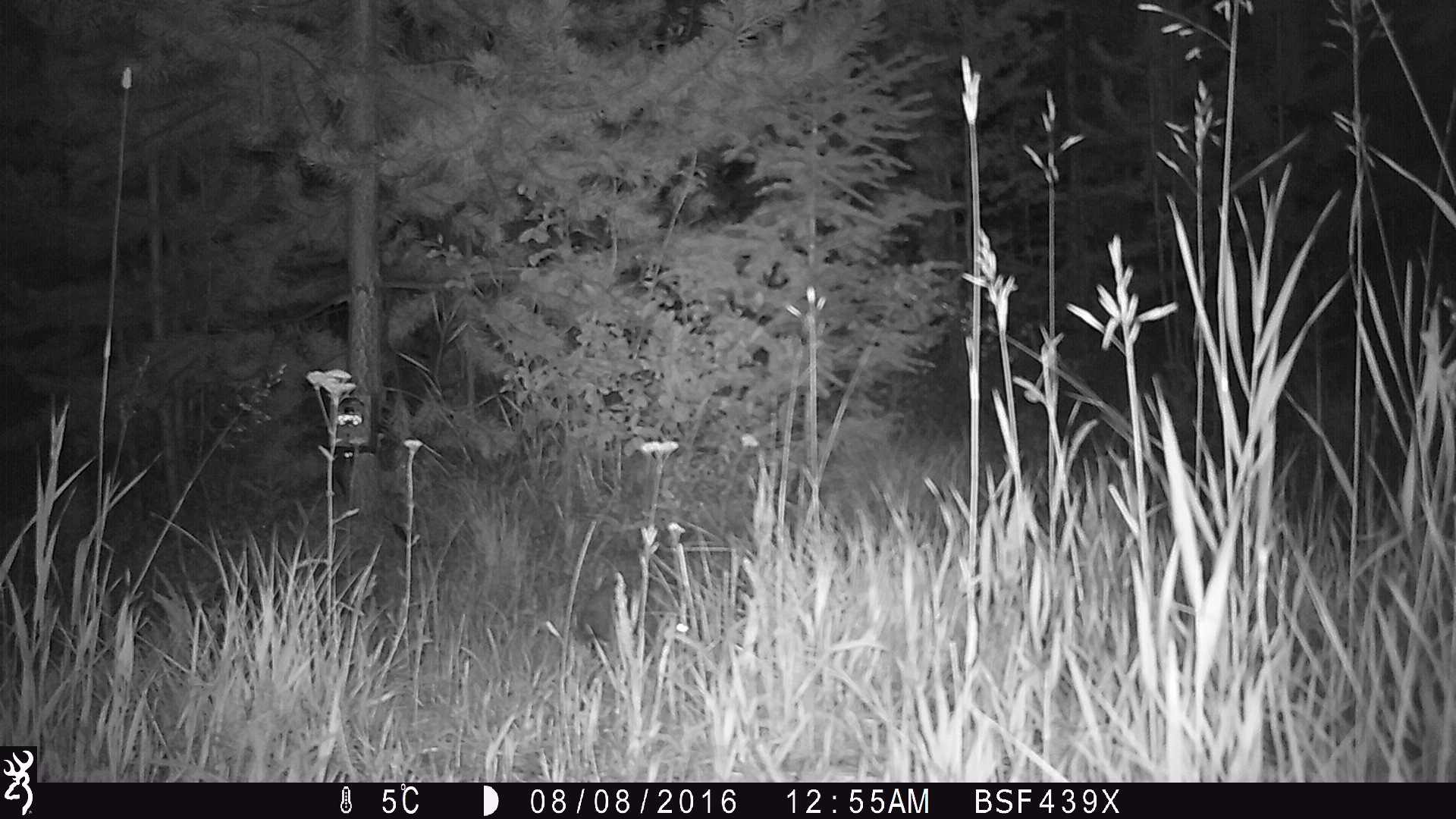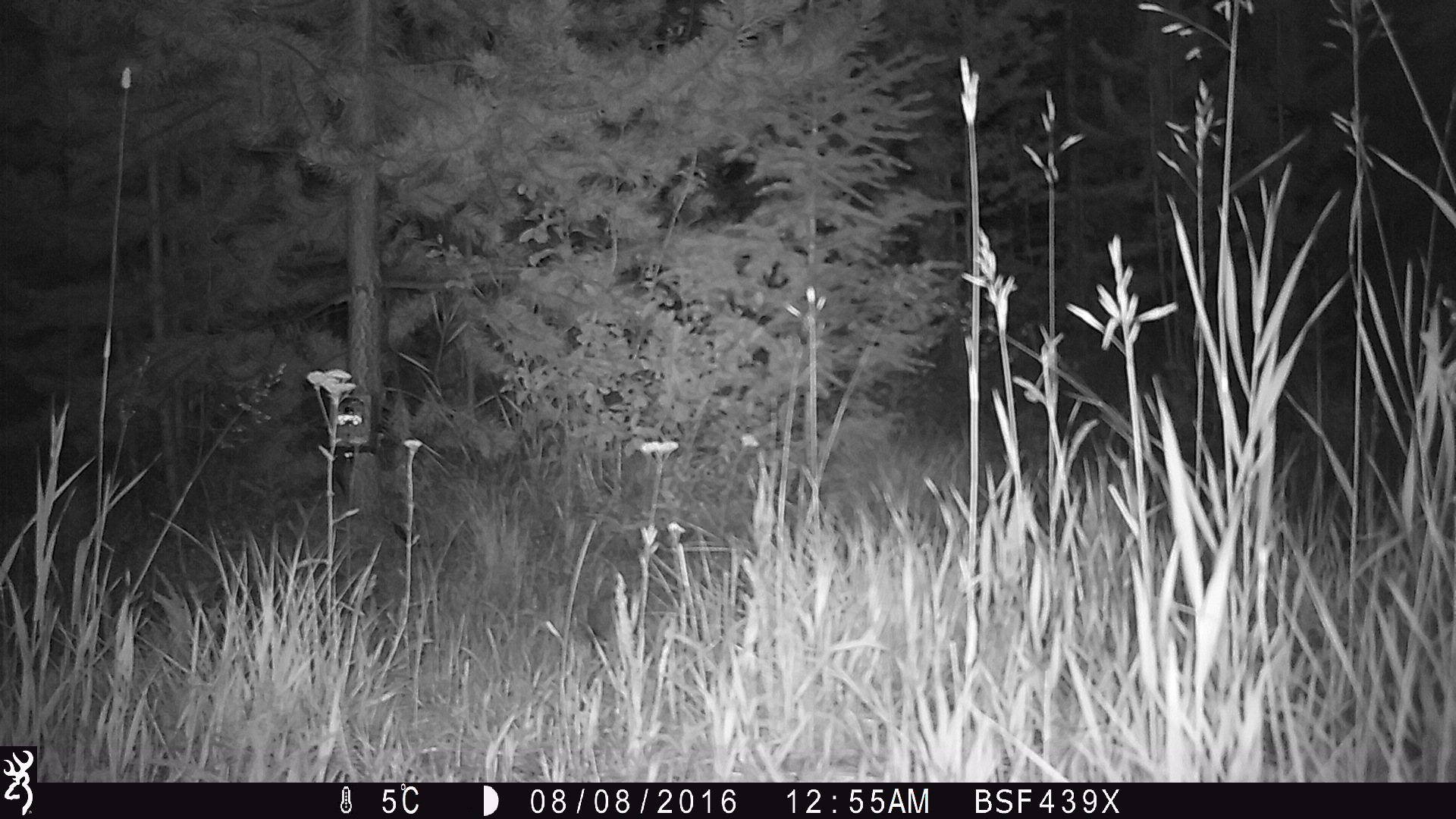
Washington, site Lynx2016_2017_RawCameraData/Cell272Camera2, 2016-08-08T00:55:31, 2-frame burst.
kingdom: Animalia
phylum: Chordata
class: Mammalia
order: Lagomorpha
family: Leporidae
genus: Lepus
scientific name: Lepus americanus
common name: snowshoe hare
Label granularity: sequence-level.